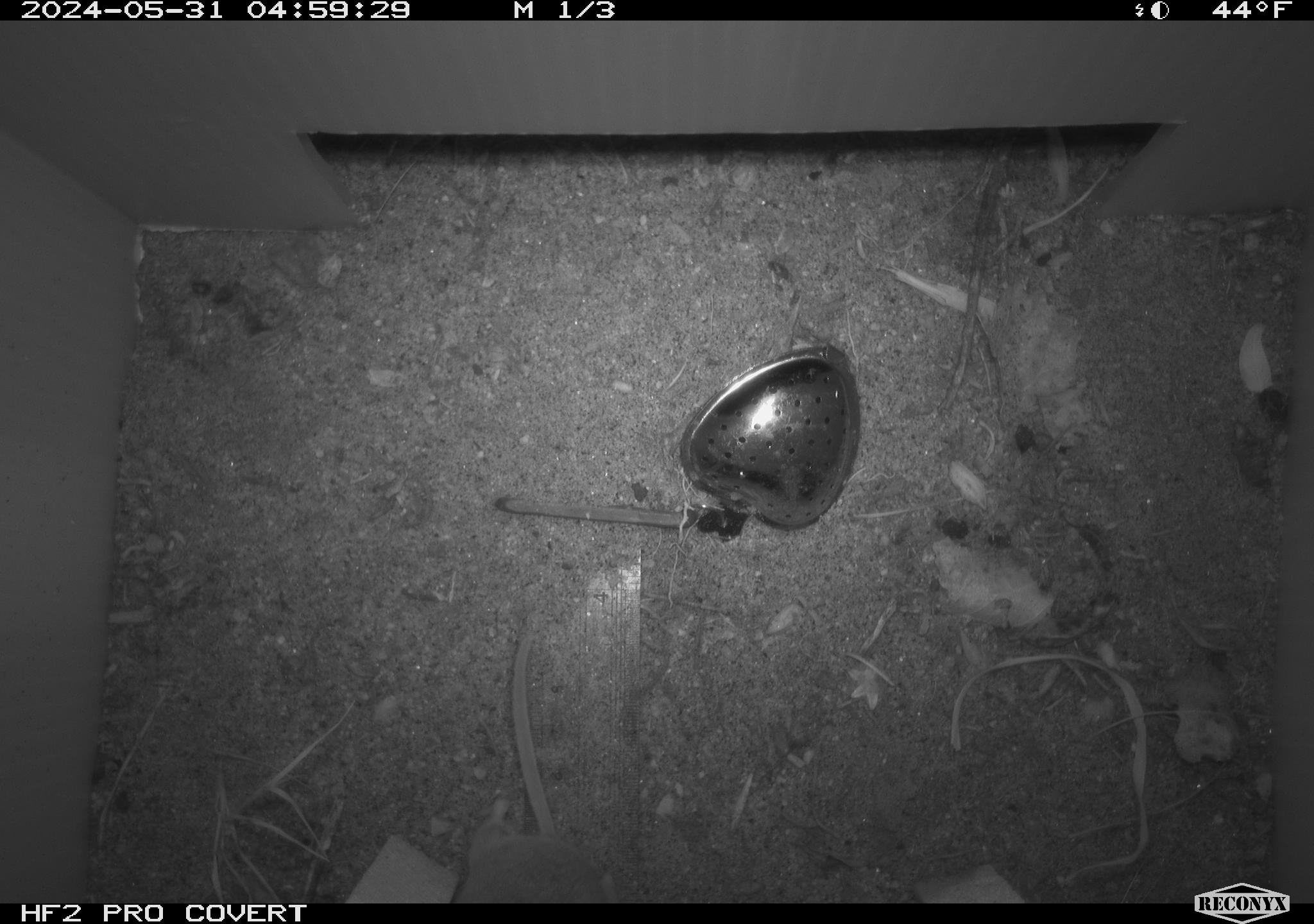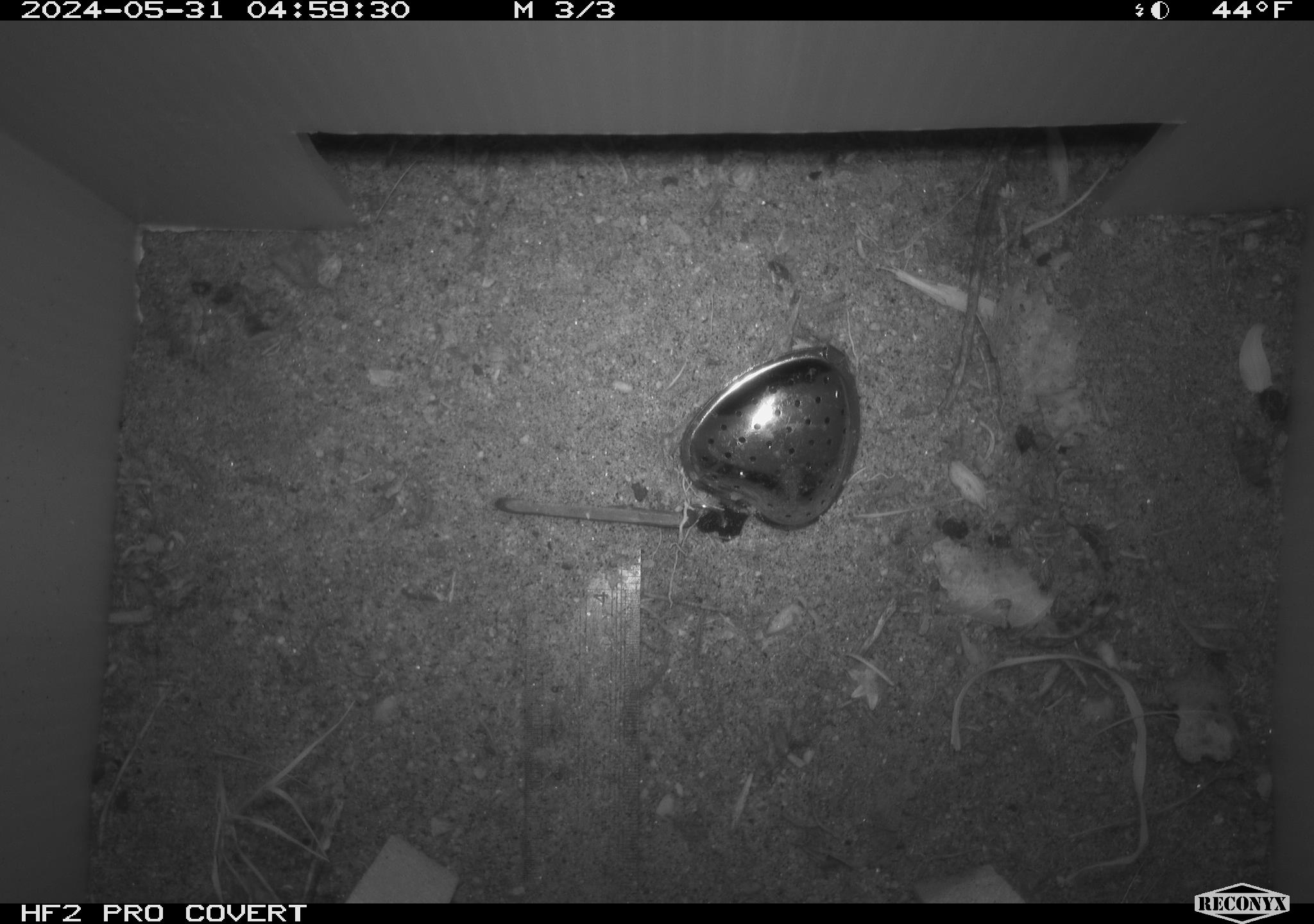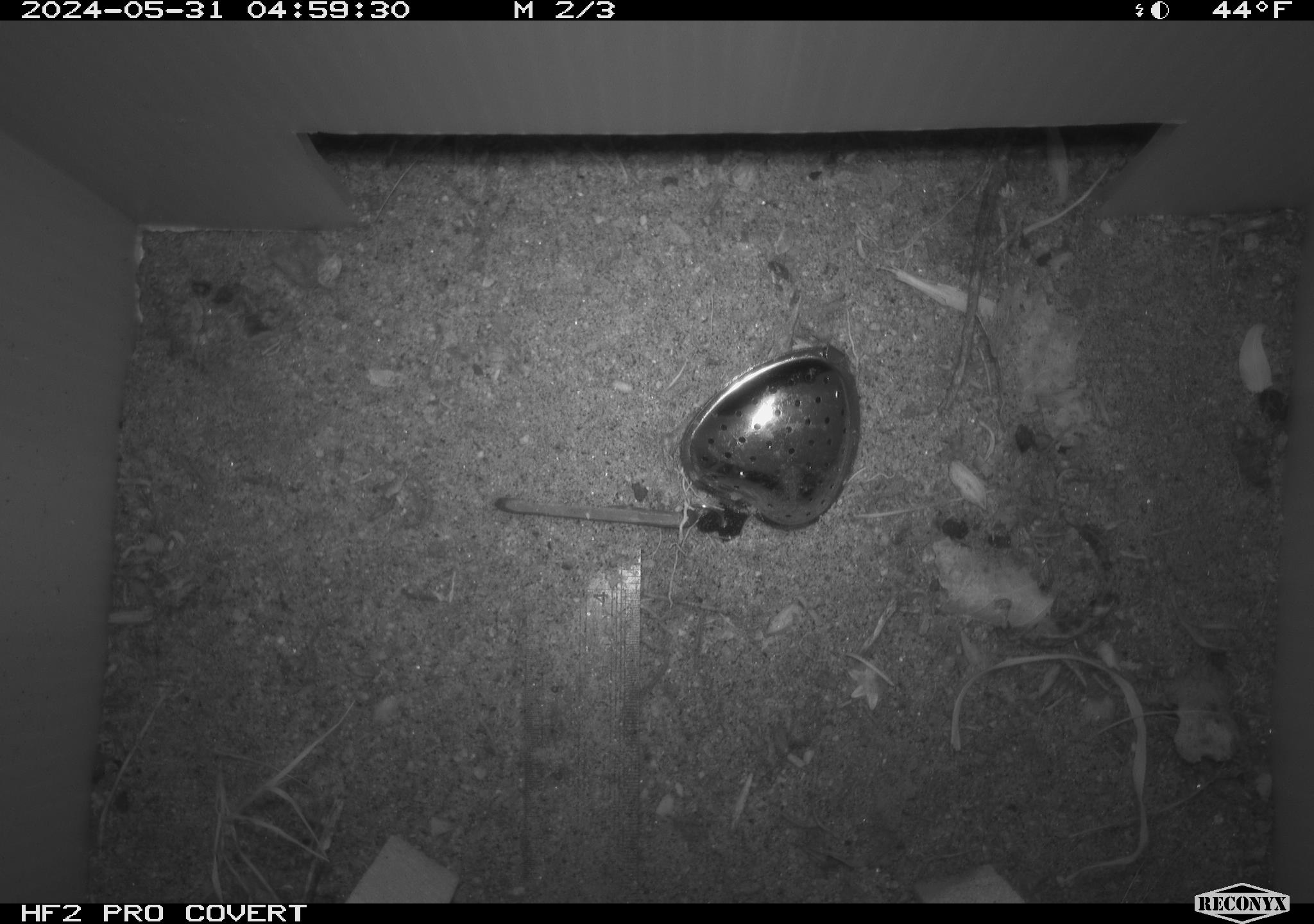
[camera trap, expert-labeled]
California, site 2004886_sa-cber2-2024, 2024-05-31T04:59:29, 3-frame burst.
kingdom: Animalia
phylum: Chordata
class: Mammalia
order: Rodentia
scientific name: Rodentia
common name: mouse species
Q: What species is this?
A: Mouse species (Rodentia).